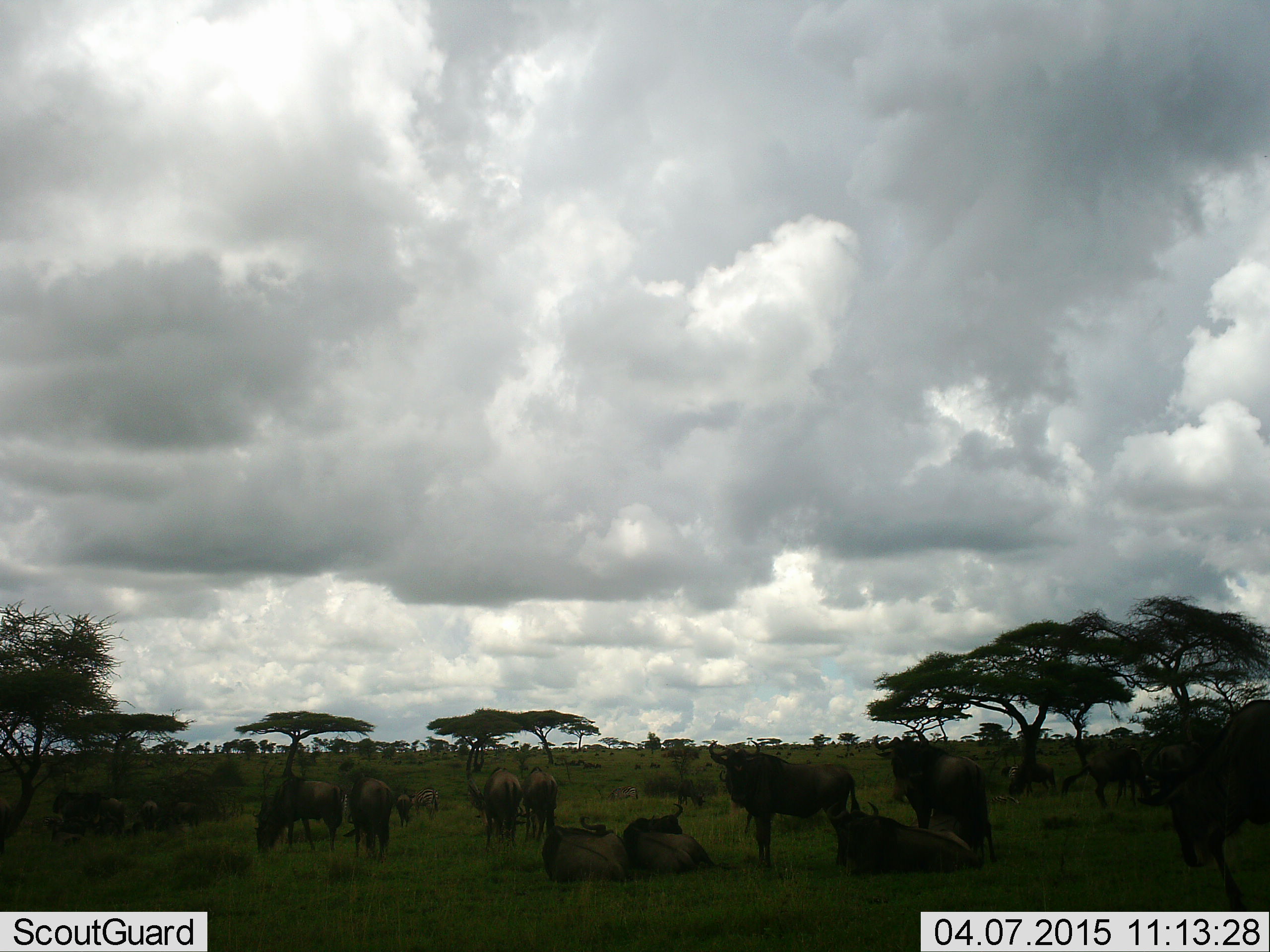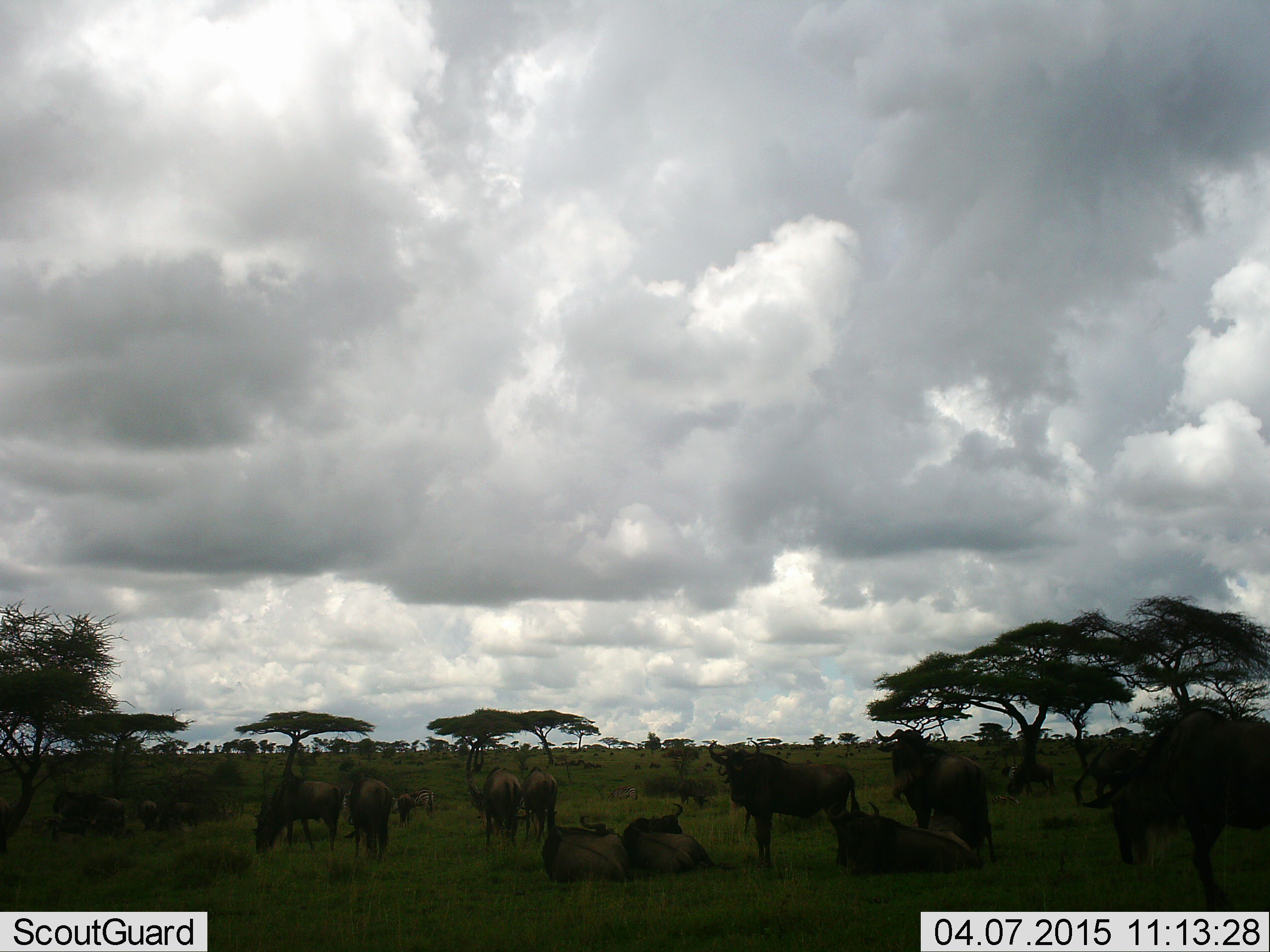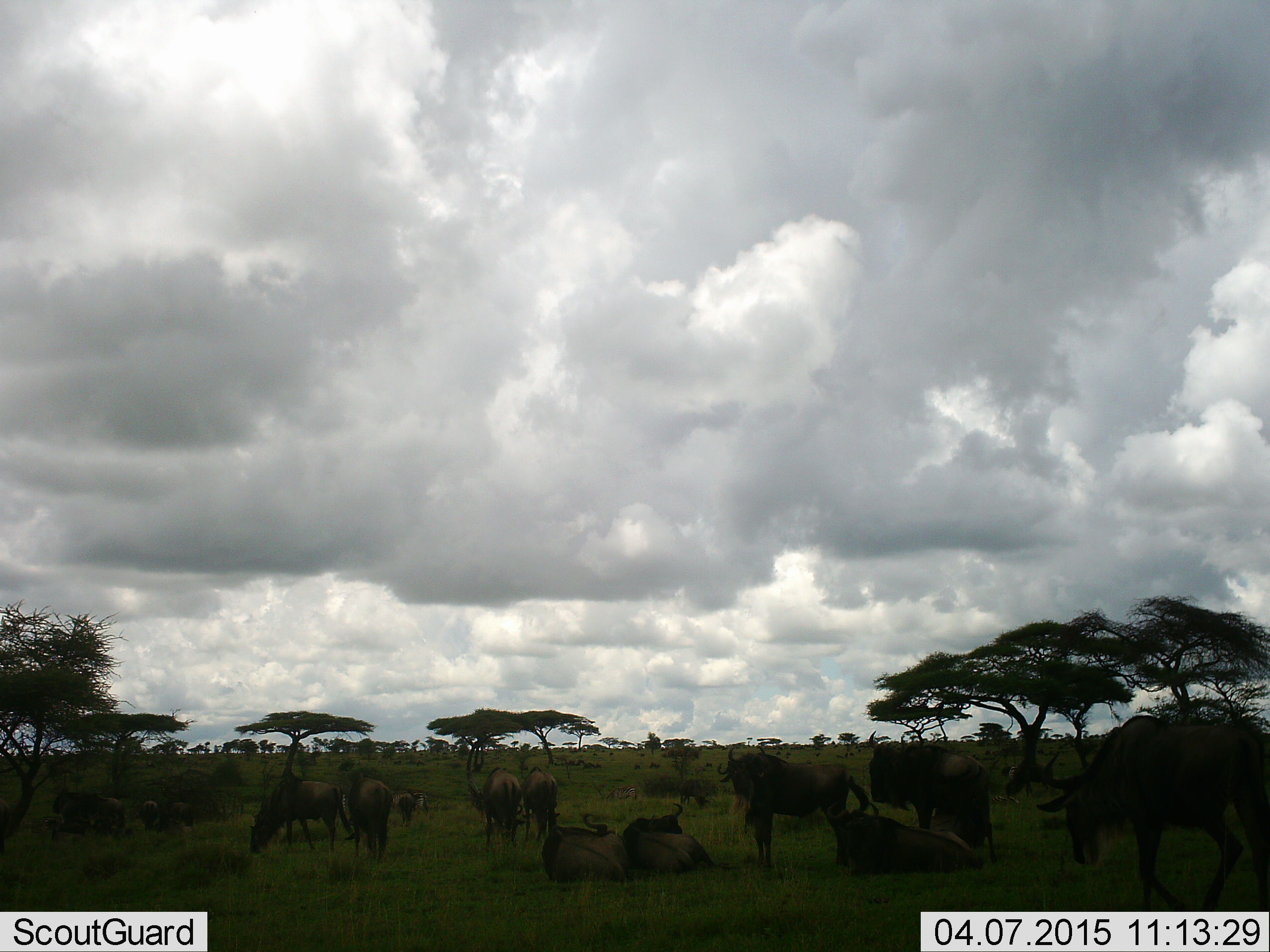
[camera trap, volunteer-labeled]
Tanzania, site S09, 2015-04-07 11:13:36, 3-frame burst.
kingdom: Animalia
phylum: Chordata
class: Mammalia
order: Artiodactyla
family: Bovidae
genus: Connochaetes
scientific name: Connochaetes taurinus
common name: blue wildebeest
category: wildebeest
Wildebeest (blue wildebeest) (Connochaetes taurinus), count 11-50. Behavior (volunteer vote fractions): standing 100%, resting 100%, moving 10%, interacting 0%. Young present (vote fraction): 0%. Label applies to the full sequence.